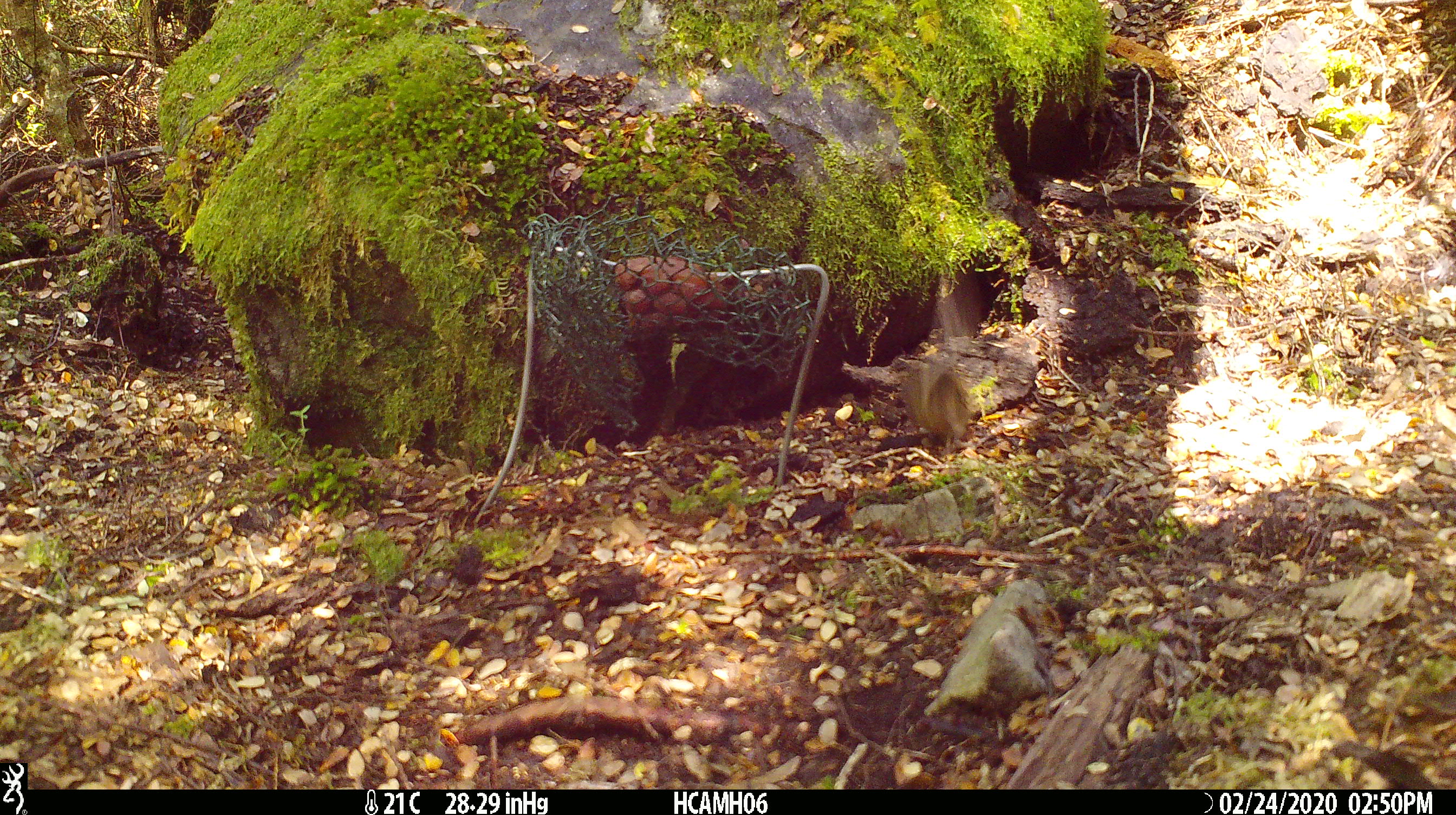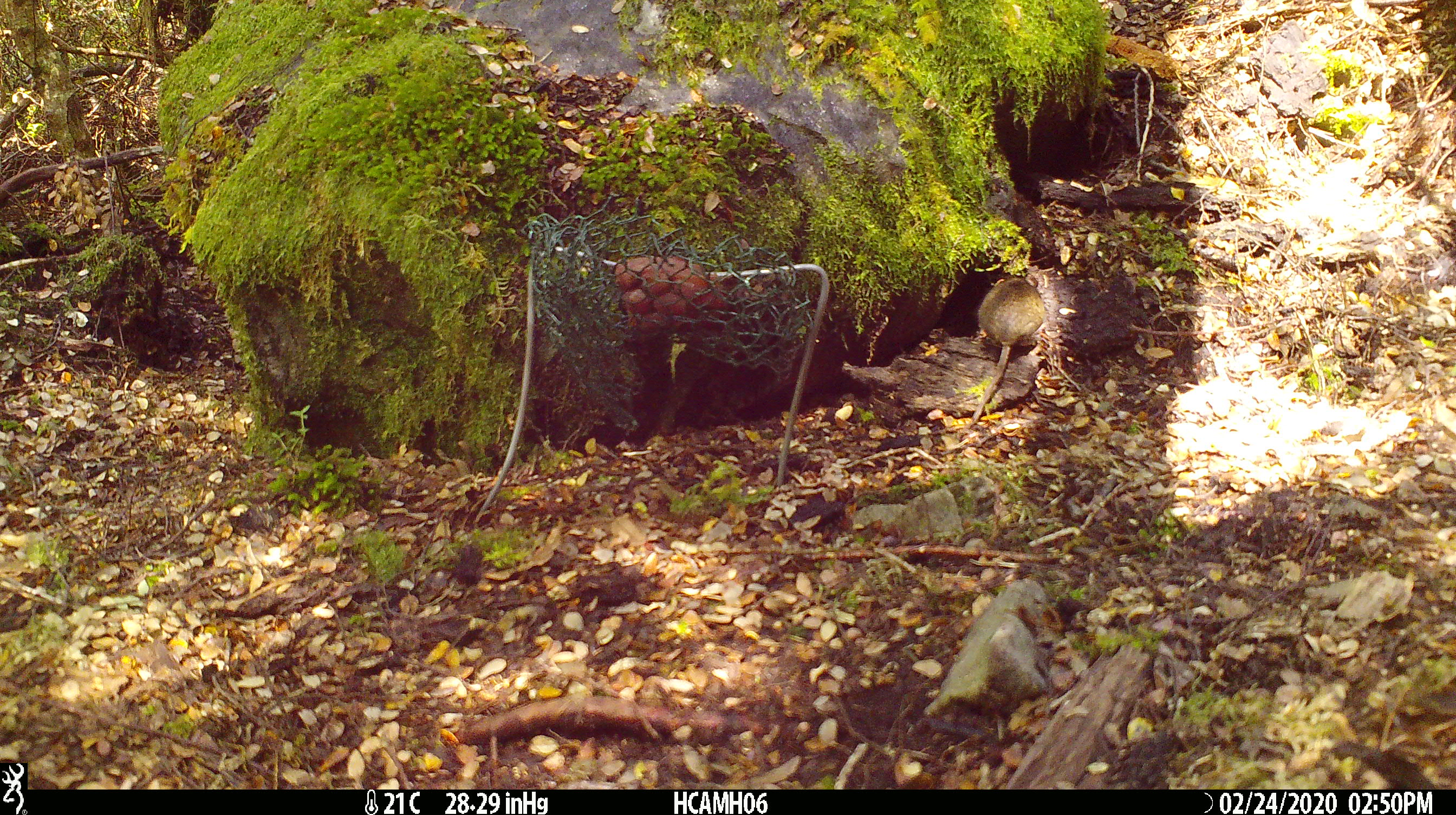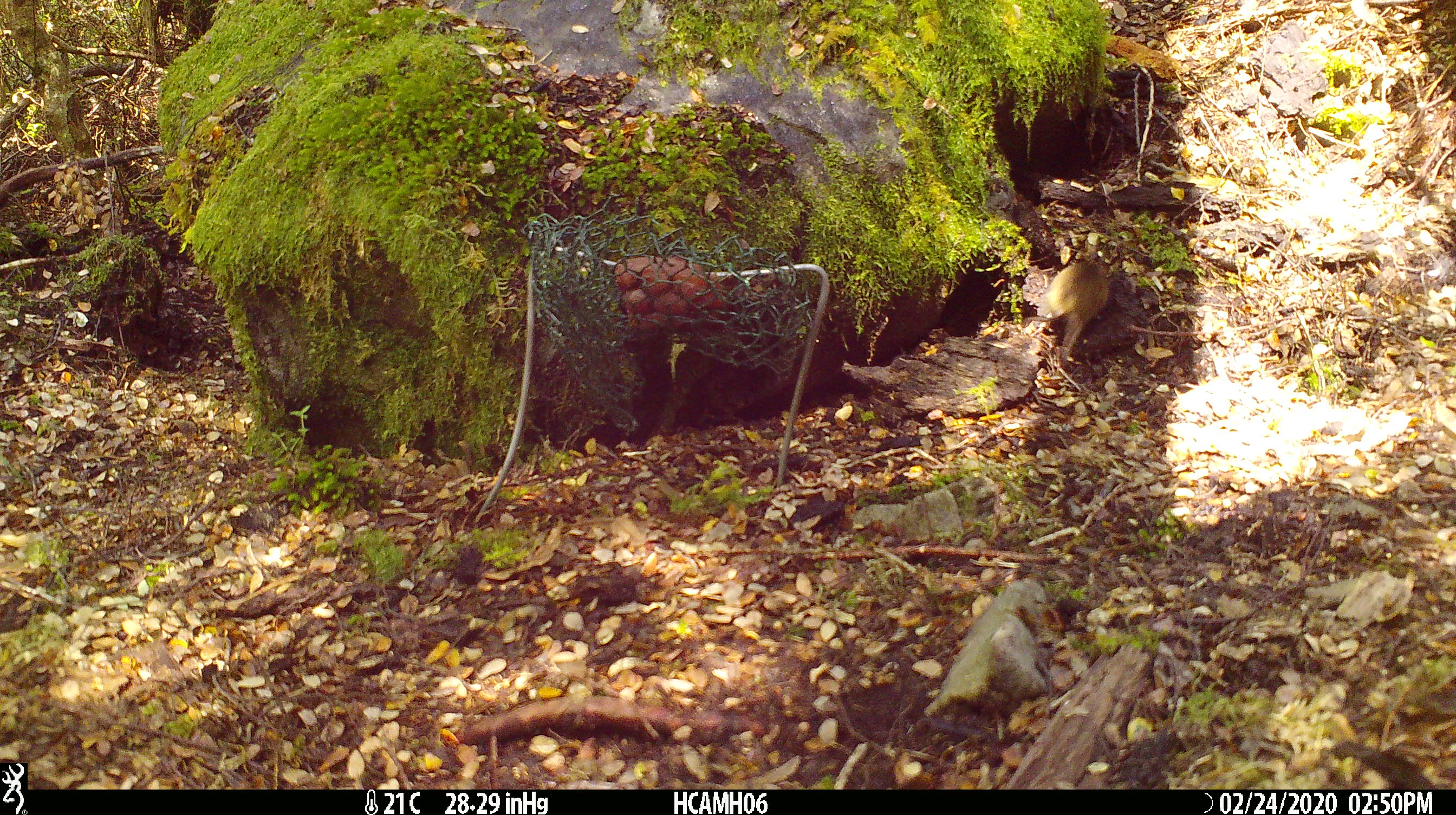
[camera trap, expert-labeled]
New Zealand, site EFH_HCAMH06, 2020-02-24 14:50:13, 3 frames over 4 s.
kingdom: Animalia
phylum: Chordata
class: Mammalia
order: Rodentia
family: Muridae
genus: Mus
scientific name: Mus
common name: mouse